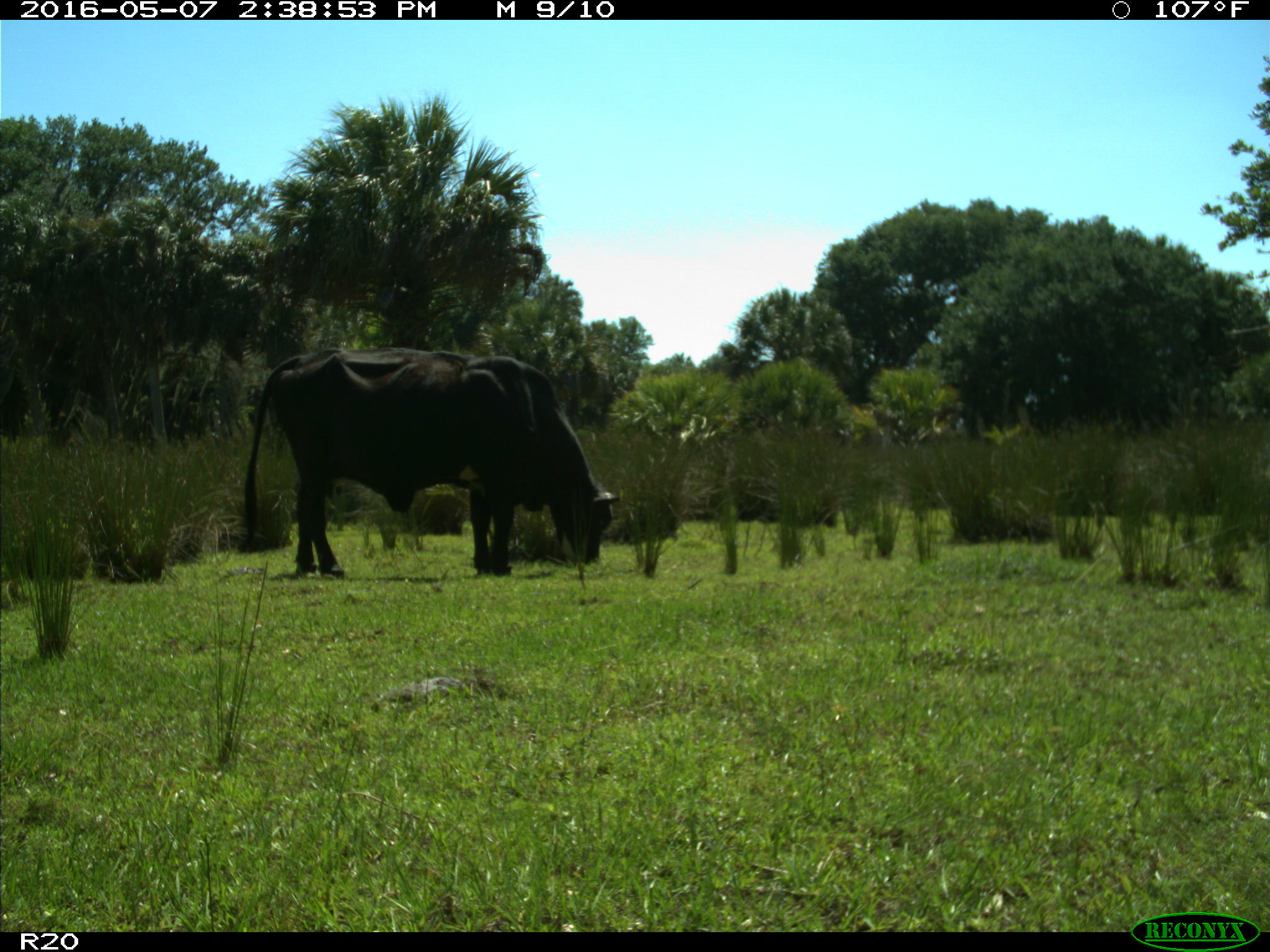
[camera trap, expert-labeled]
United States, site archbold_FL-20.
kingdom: Animalia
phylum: Chordata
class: Mammalia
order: Artiodactyla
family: Bovidae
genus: Bos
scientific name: Bos taurus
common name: domestic cow